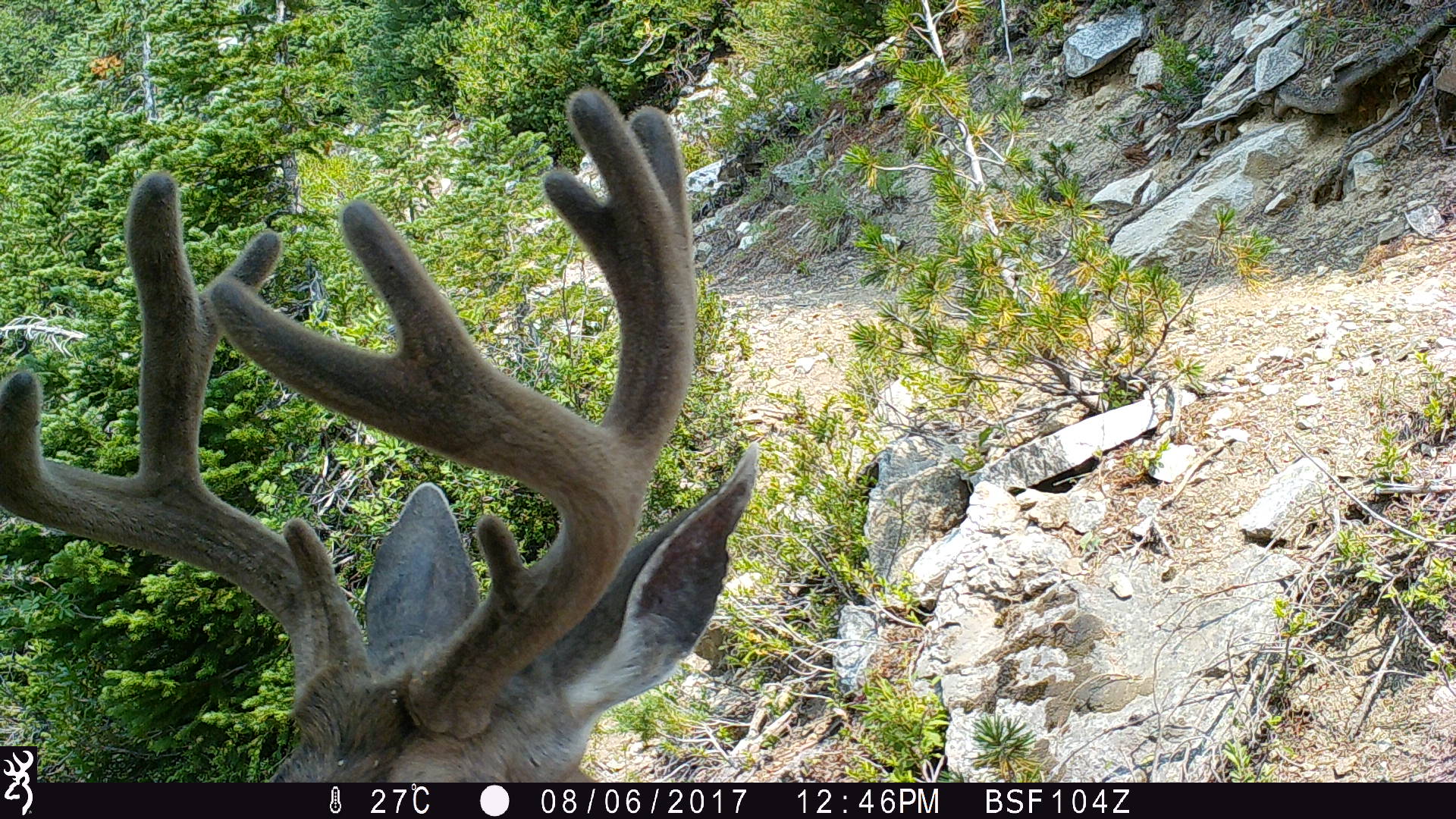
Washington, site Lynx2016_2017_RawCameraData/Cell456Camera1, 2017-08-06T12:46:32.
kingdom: Animalia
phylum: Chordata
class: Mammalia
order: Artiodactyla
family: Cervidae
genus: Odocoileus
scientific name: Odocoileus hemionus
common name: mule deer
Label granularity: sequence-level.